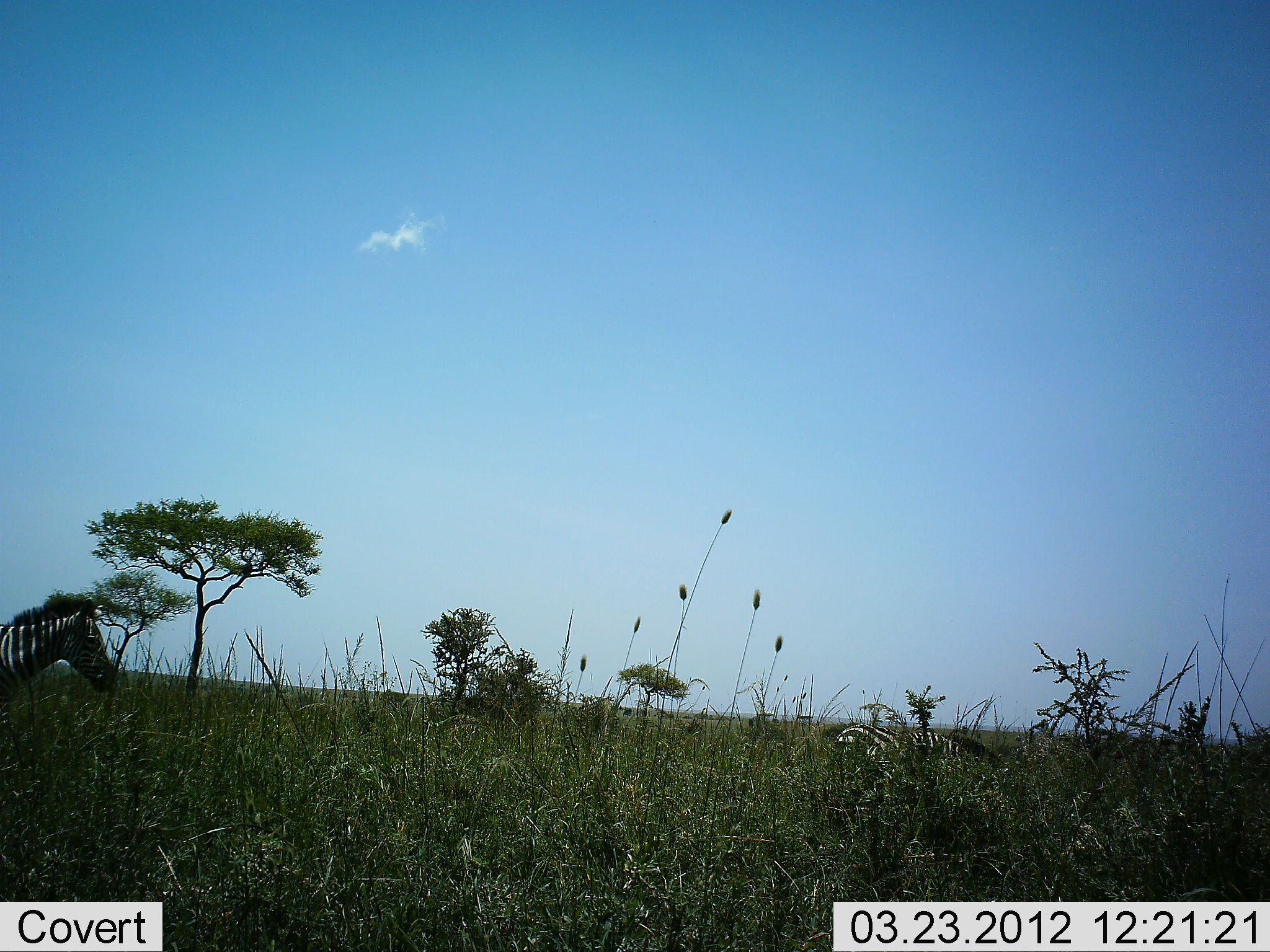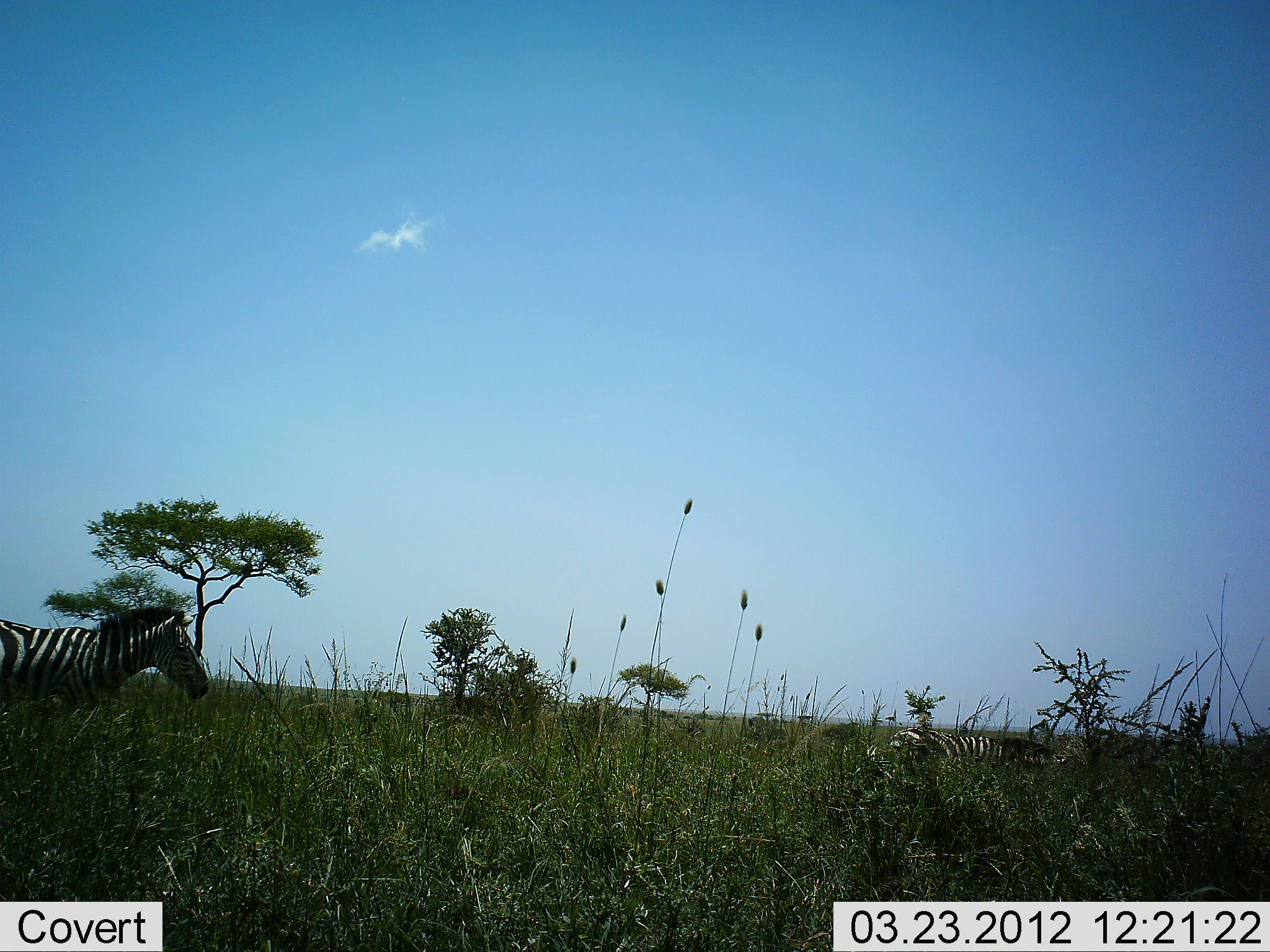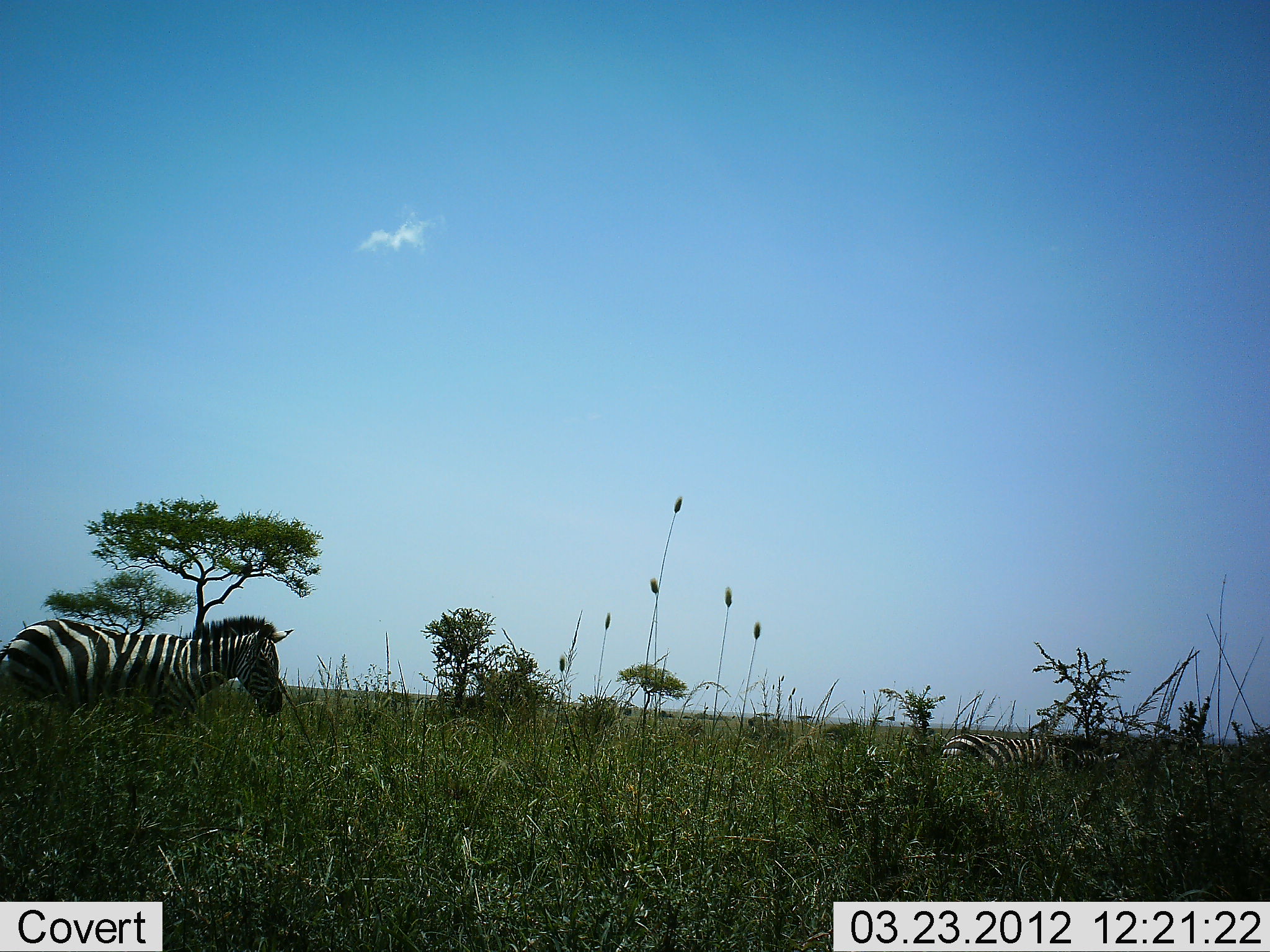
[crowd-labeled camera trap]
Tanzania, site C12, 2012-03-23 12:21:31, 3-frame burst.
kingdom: Animalia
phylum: Chordata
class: Mammalia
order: Perissodactyla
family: Equidae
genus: Equus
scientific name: Equus quagga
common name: plains zebra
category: zebra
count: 2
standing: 9%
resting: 3%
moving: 97%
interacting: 0%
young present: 12%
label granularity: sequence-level